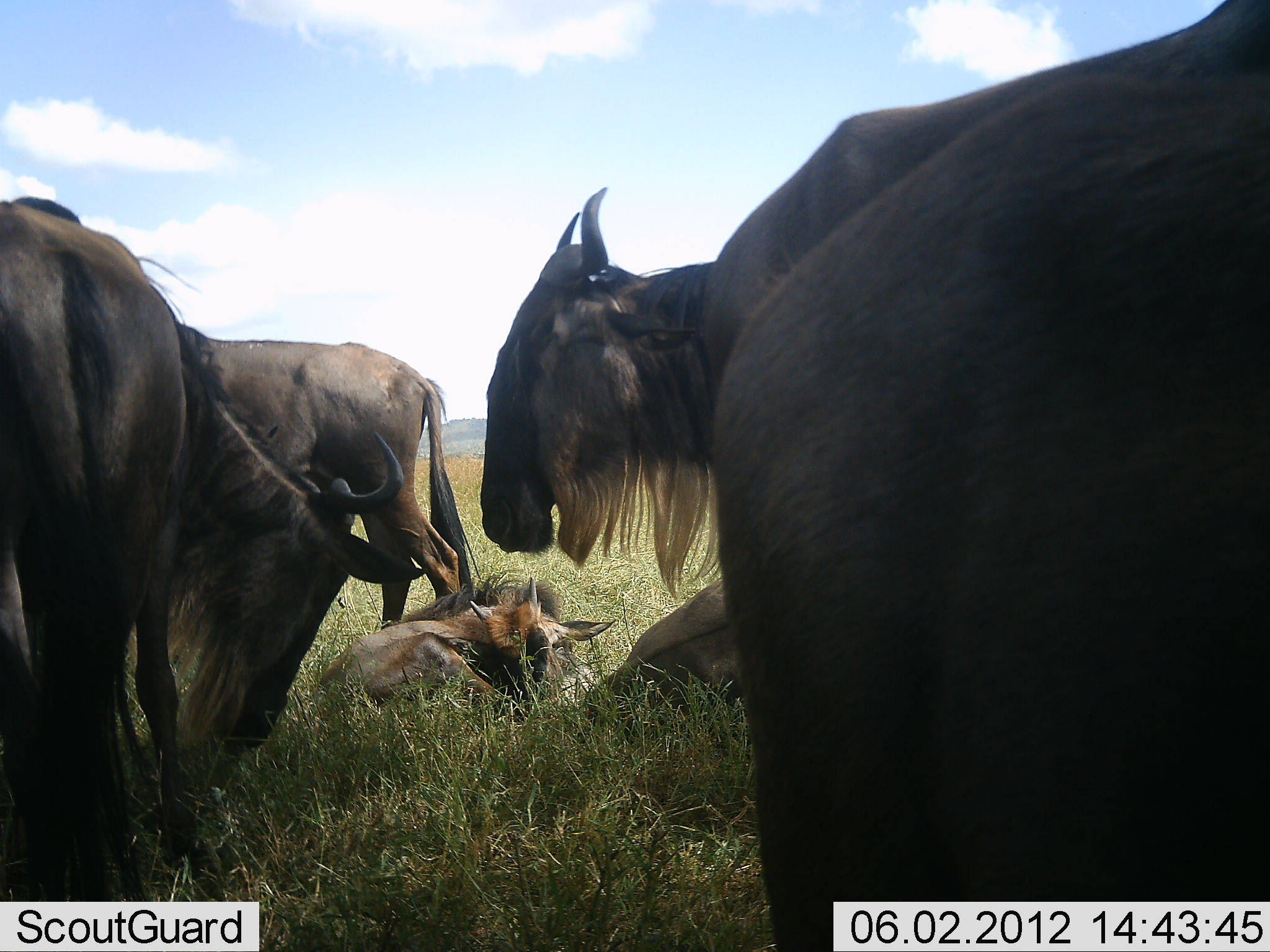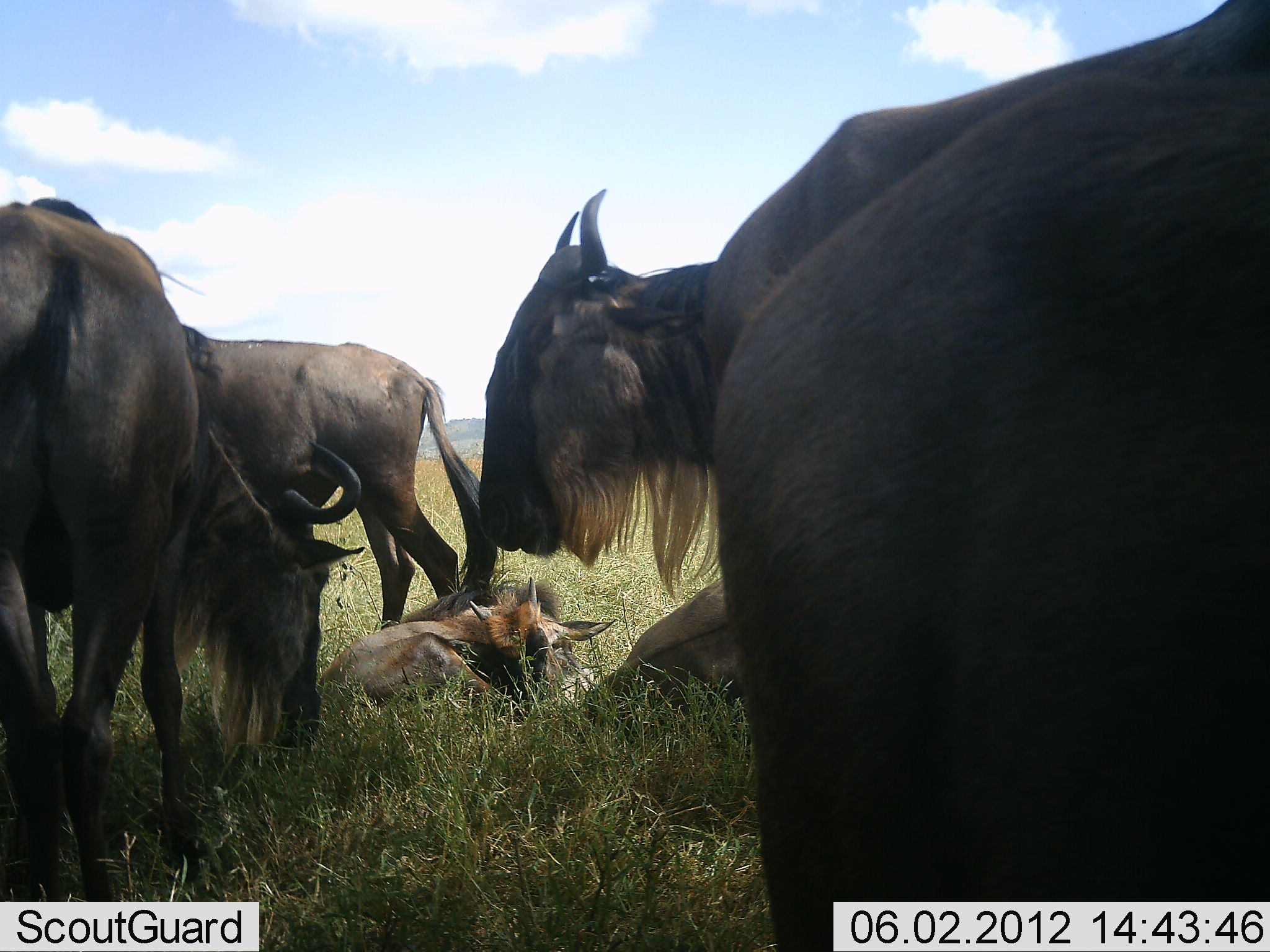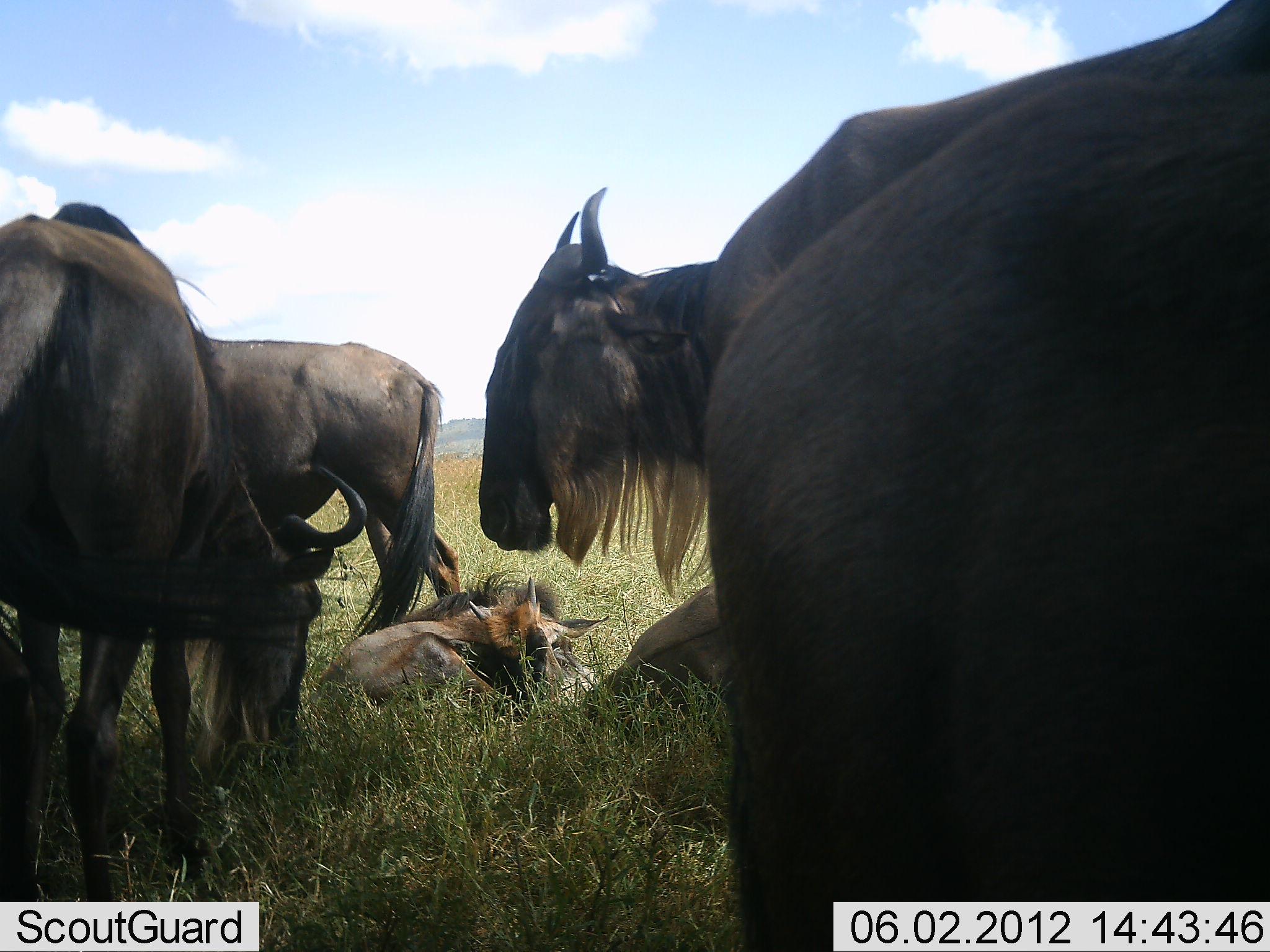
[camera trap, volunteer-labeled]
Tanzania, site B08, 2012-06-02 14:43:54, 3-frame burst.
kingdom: Animalia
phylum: Chordata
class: Mammalia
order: Artiodactyla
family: Bovidae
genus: Connochaetes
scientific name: Connochaetes taurinus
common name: blue wildebeest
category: wildebeest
Wildebeest (blue wildebeest) (Connochaetes taurinus), count 6. Behavior (volunteer vote fractions): standing 80%, resting 90%, moving 20%, interacting 20%. Young present (vote fraction): 90%. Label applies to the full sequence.